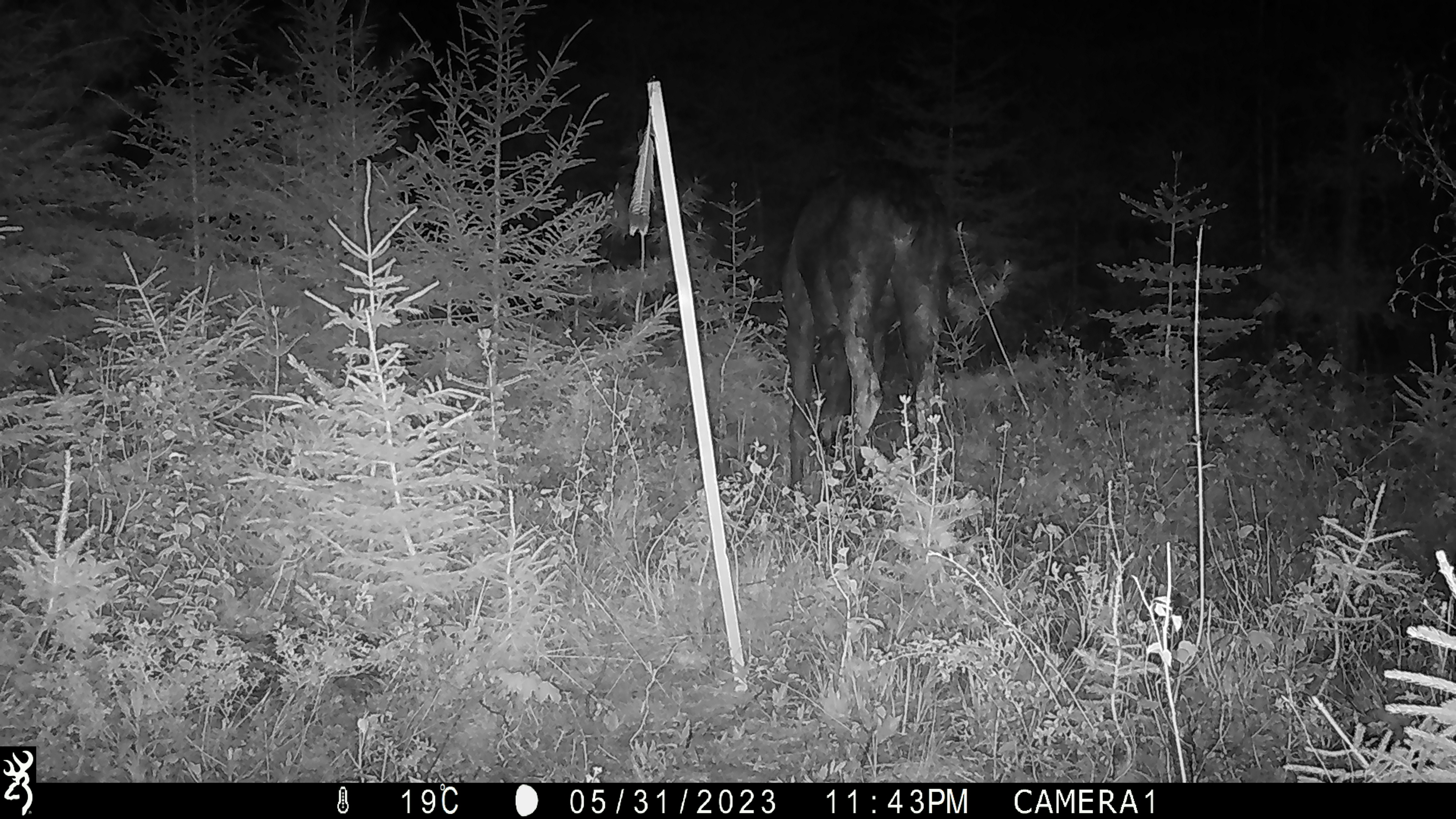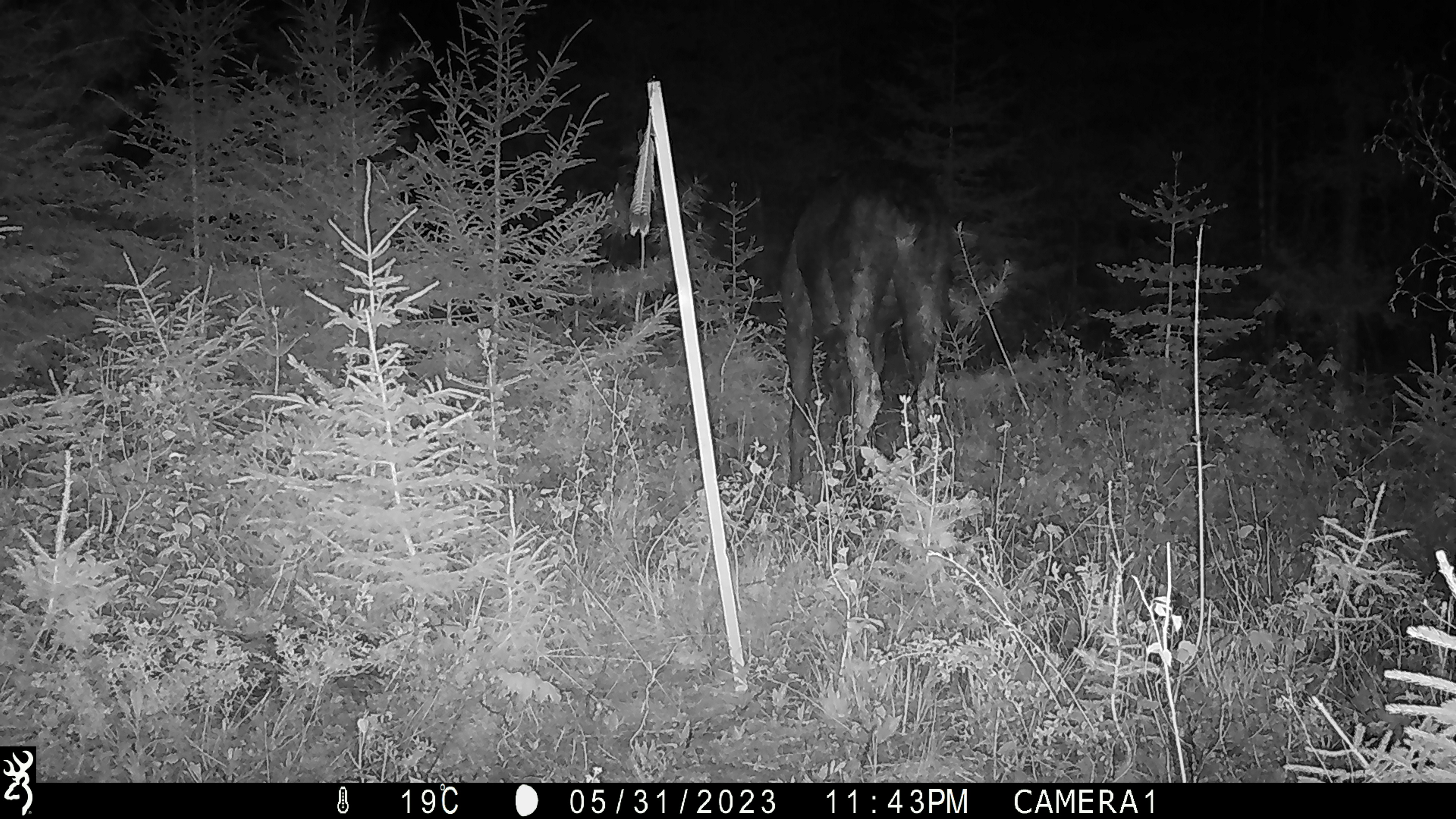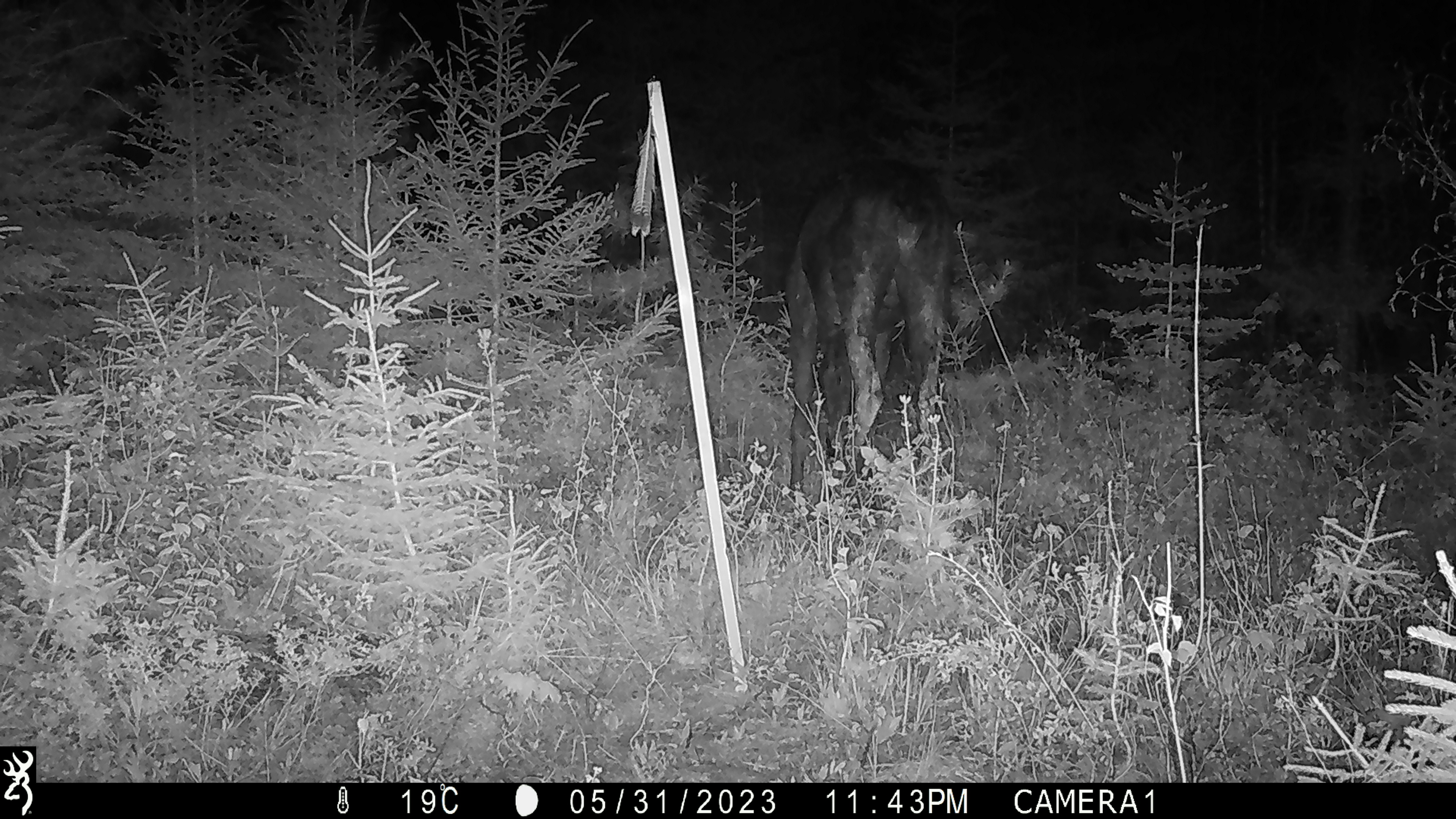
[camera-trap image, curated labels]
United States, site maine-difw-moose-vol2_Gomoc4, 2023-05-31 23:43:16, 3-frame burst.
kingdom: Animalia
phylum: Chordata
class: Mammalia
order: Artiodactyla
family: Cervidae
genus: Alces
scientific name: Alces alces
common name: moose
Moose (Alces alces).